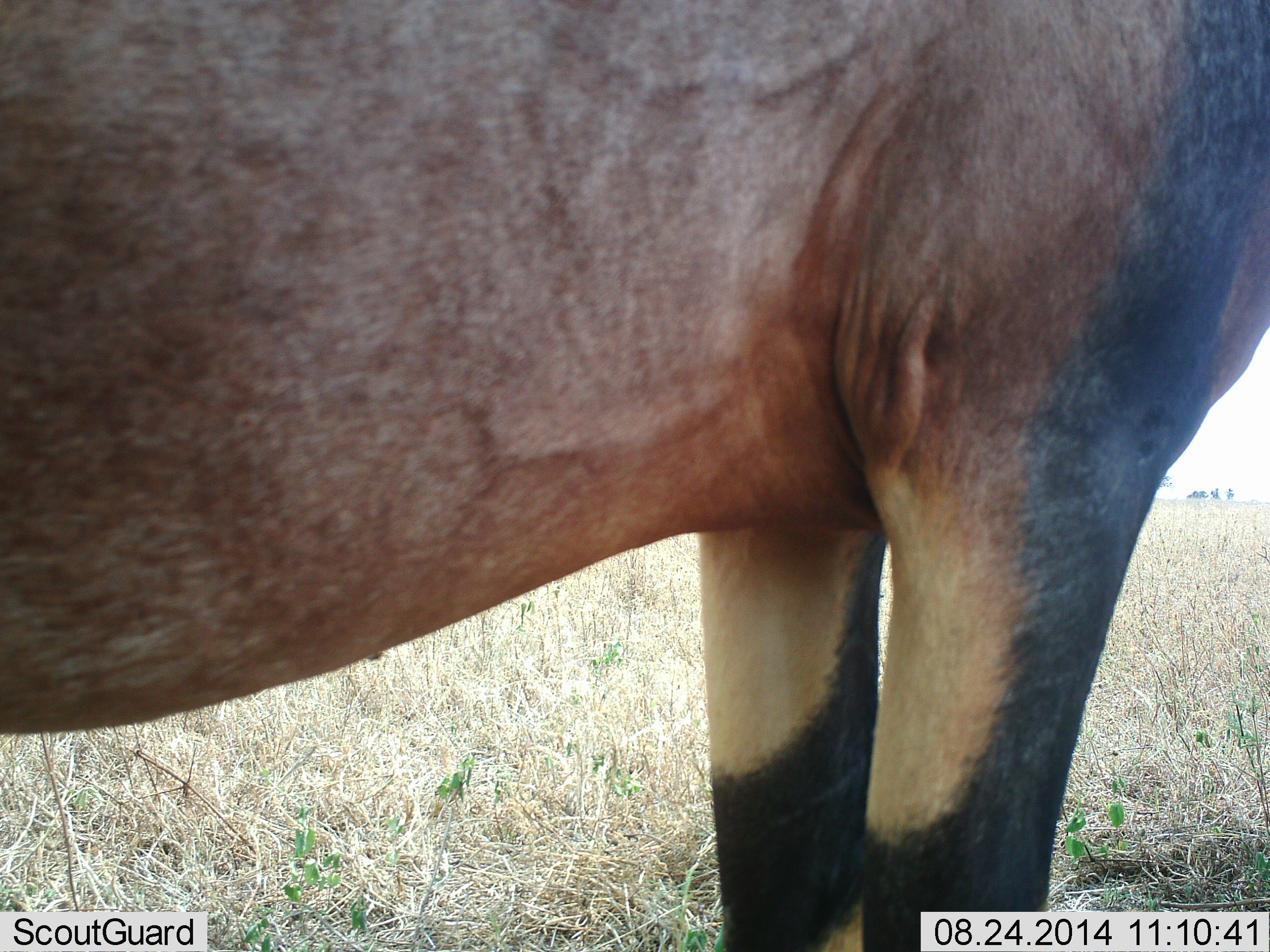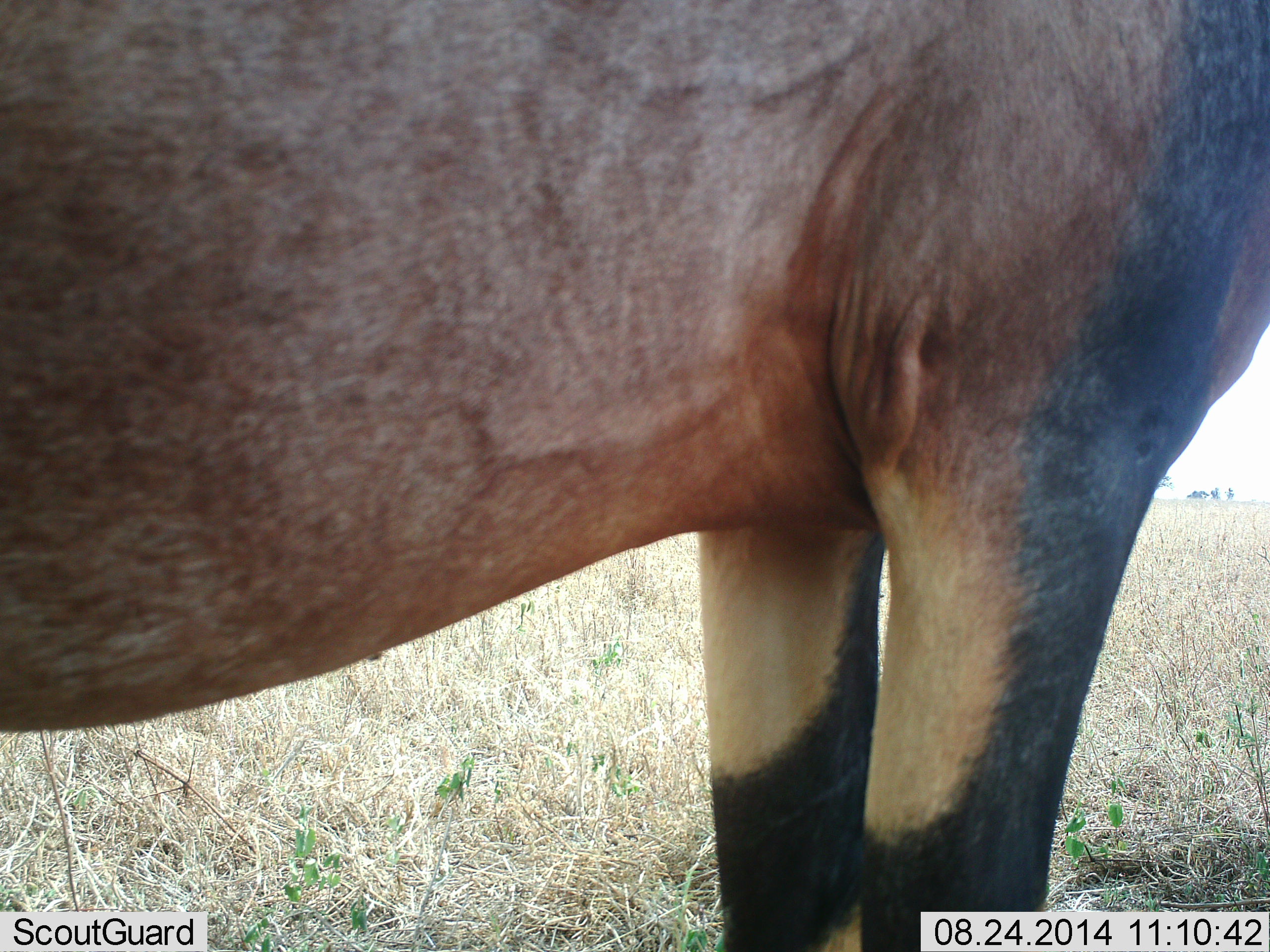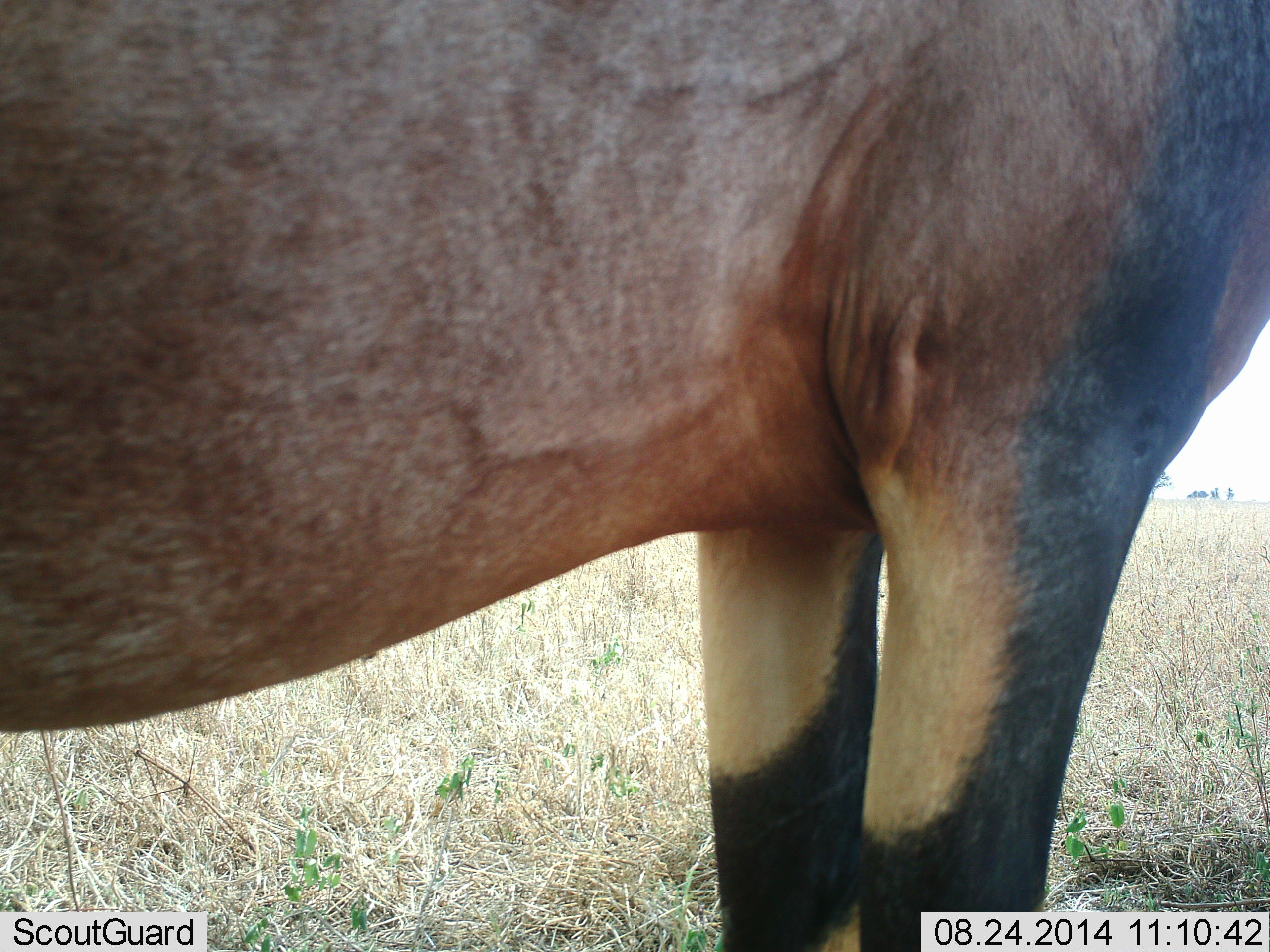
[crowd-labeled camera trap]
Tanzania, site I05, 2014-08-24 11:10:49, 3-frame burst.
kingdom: Animalia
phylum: Chordata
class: Mammalia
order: Artiodactyla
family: Bovidae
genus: Damaliscus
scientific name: Damaliscus lunatus jimela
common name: topi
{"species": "topi (Damaliscus lunatus jimela)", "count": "1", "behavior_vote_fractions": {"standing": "100%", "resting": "0%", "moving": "0%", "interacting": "0%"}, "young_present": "0%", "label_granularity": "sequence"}